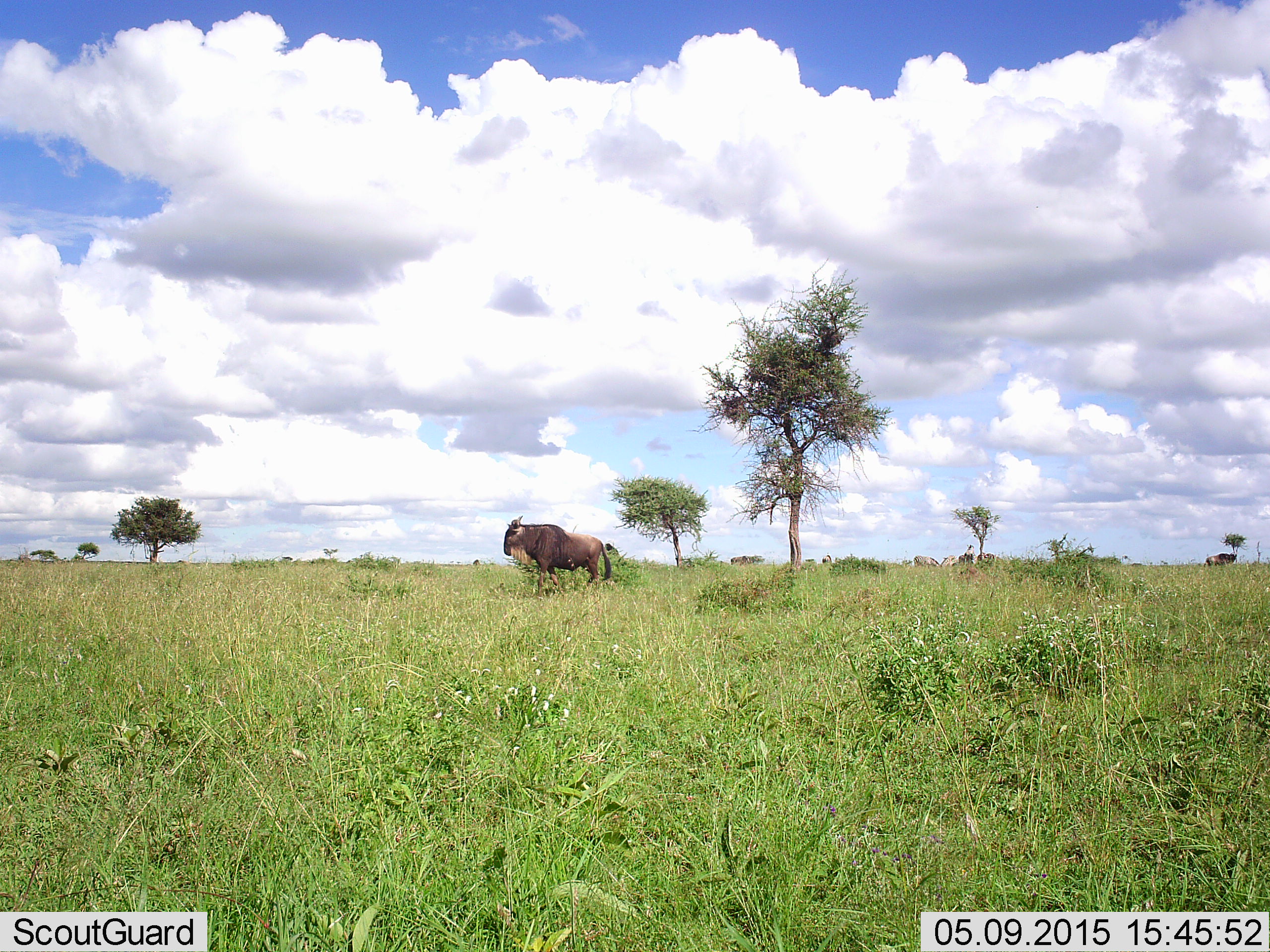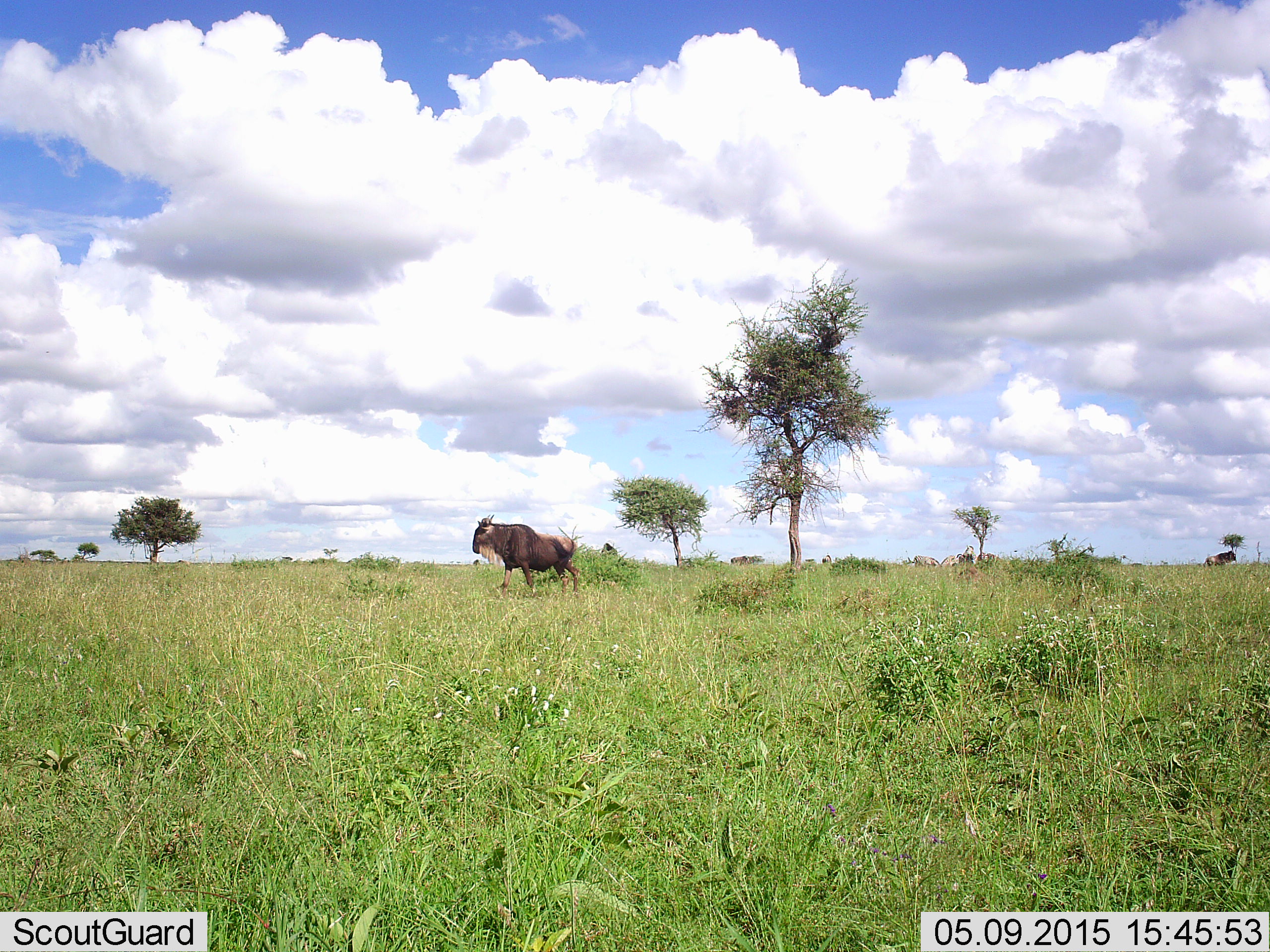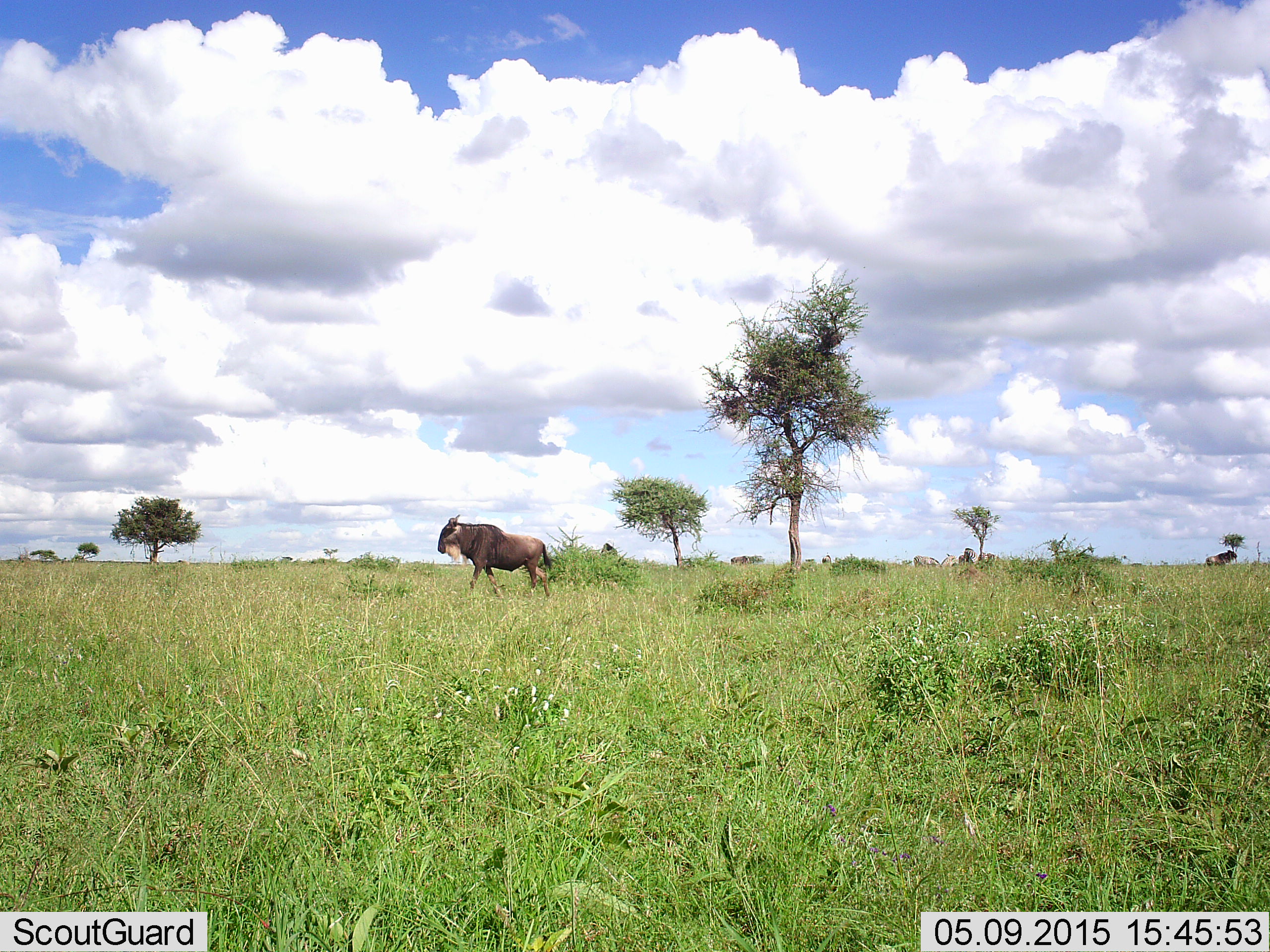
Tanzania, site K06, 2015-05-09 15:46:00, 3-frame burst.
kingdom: Animalia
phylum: Chordata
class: Mammalia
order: Artiodactyla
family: Bovidae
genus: Connochaetes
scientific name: Connochaetes taurinus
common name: blue wildebeest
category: wildebeest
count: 2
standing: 50%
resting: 0%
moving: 83%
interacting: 8%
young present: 0%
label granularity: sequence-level